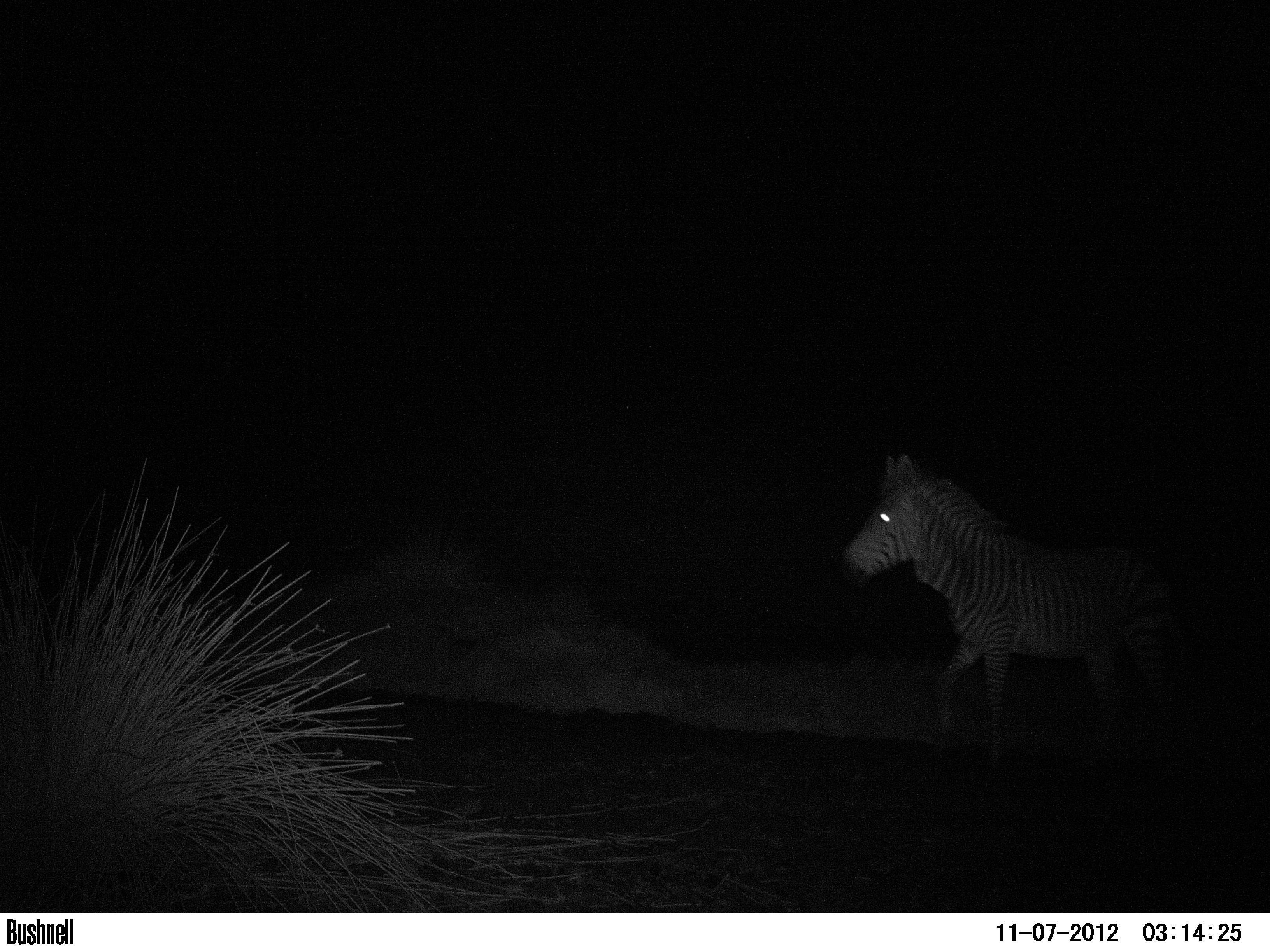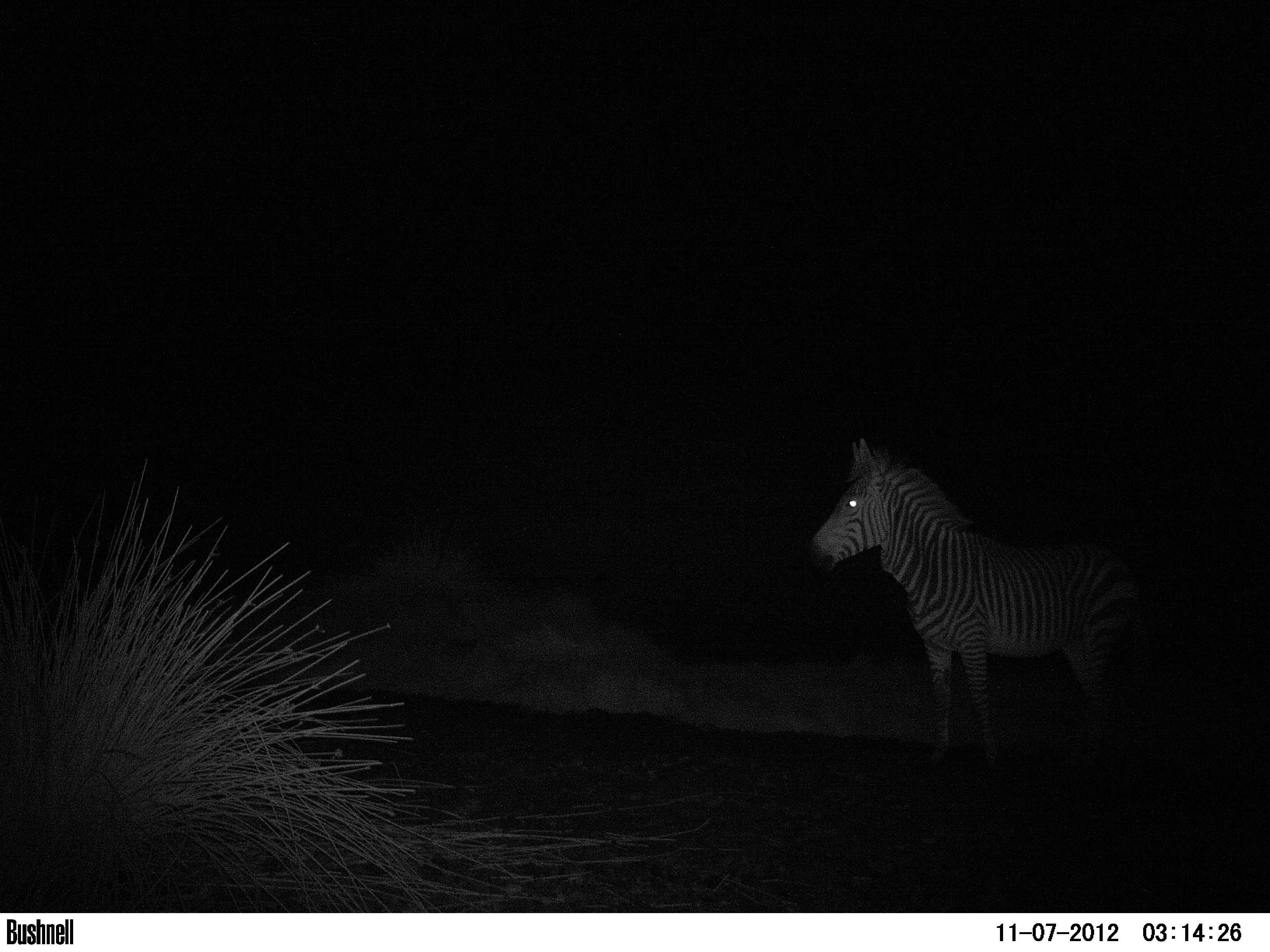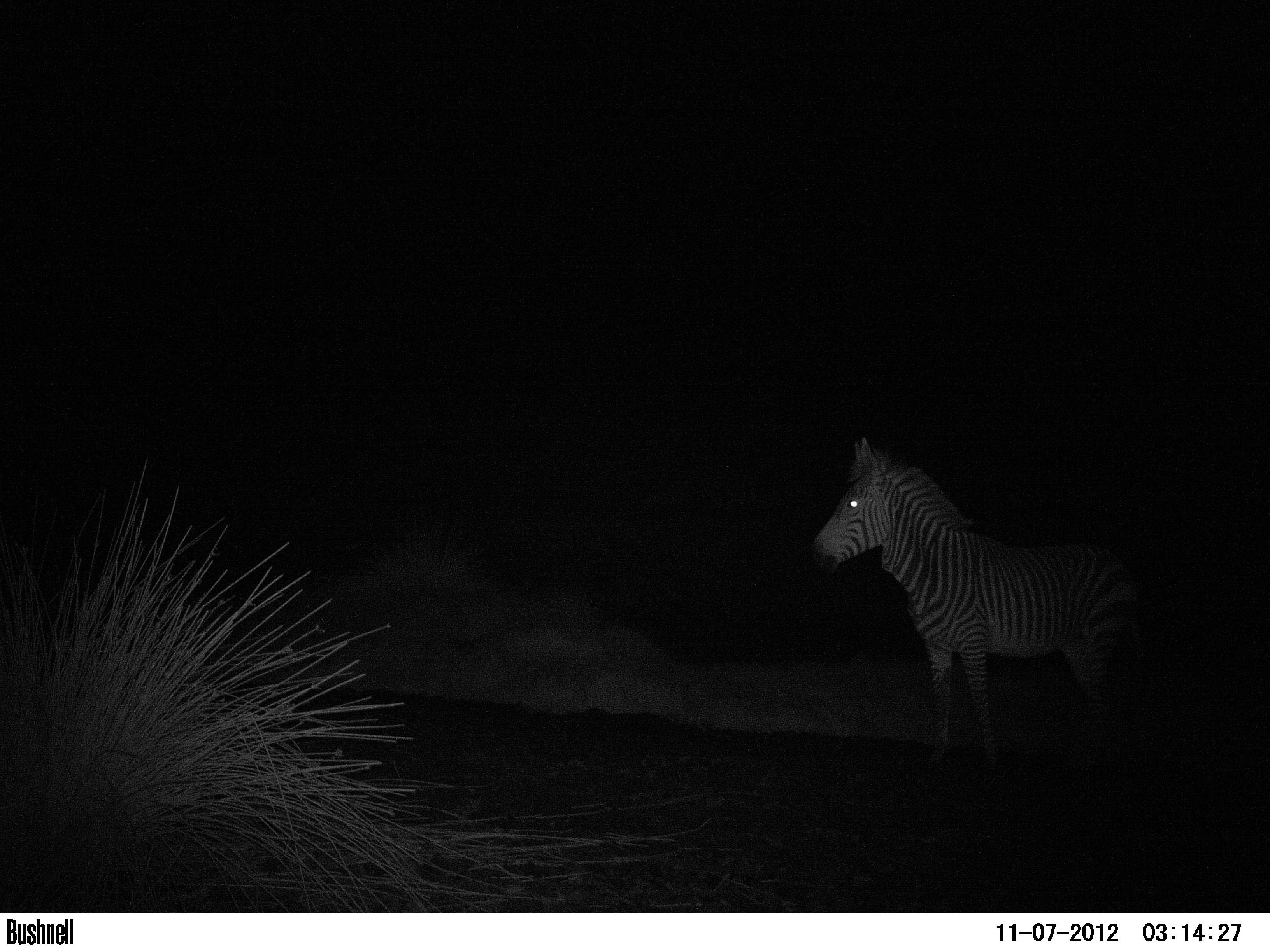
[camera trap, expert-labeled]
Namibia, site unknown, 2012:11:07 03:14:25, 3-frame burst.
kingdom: Animalia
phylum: Chordata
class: Mammalia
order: Perissodactyla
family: Equidae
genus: Equus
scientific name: Equus zebra hartmannae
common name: hartmann's mountain zebra